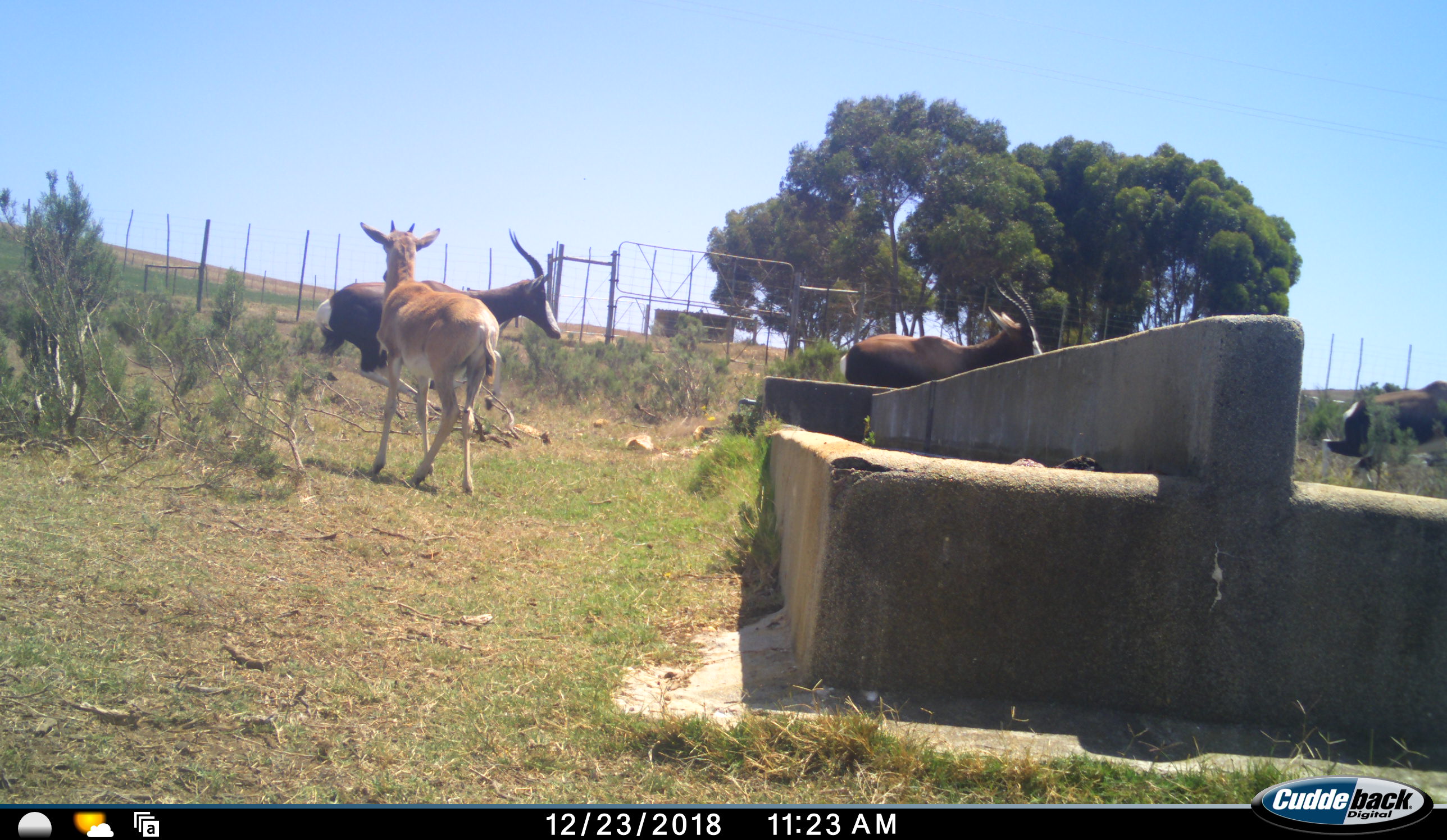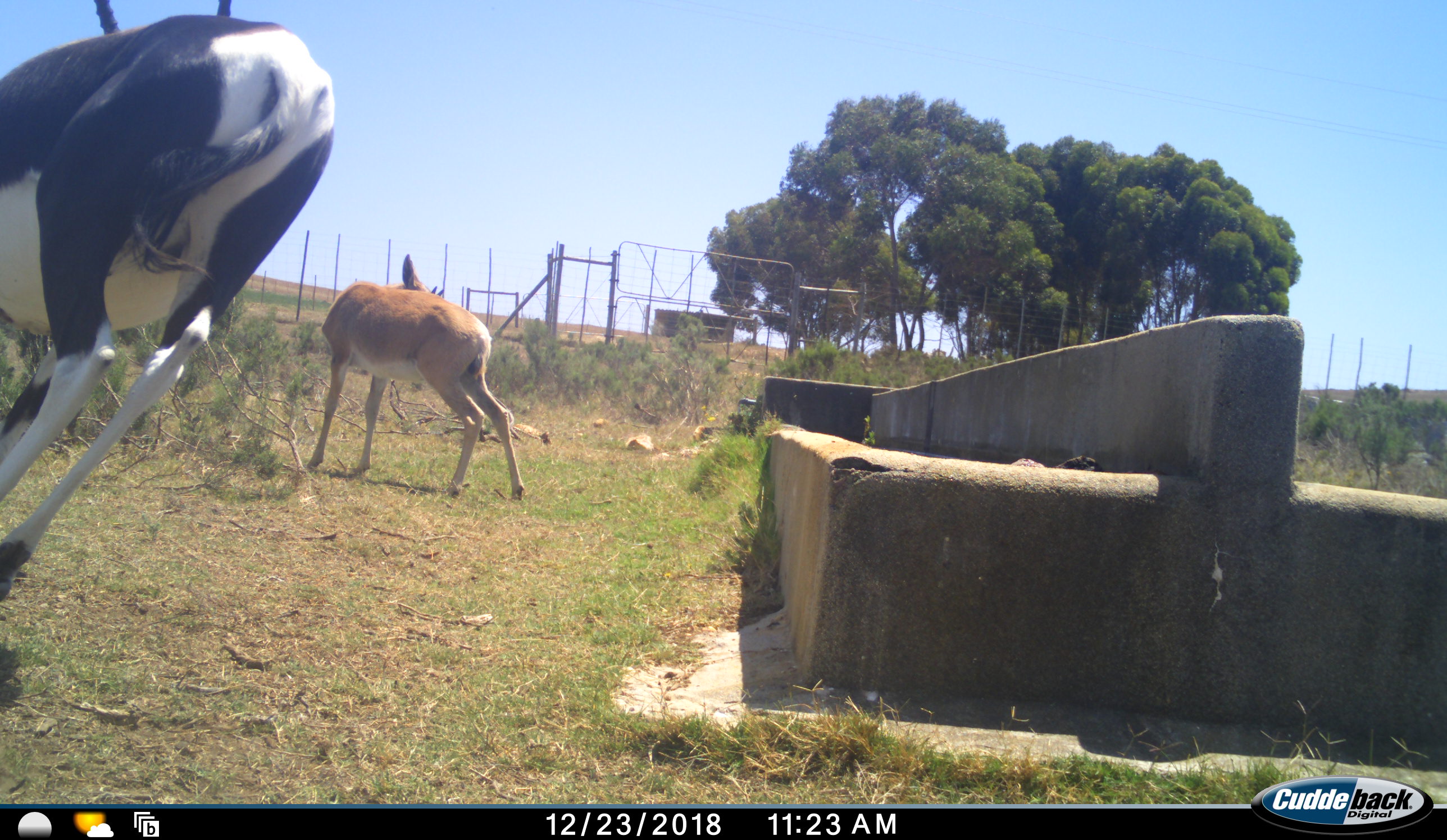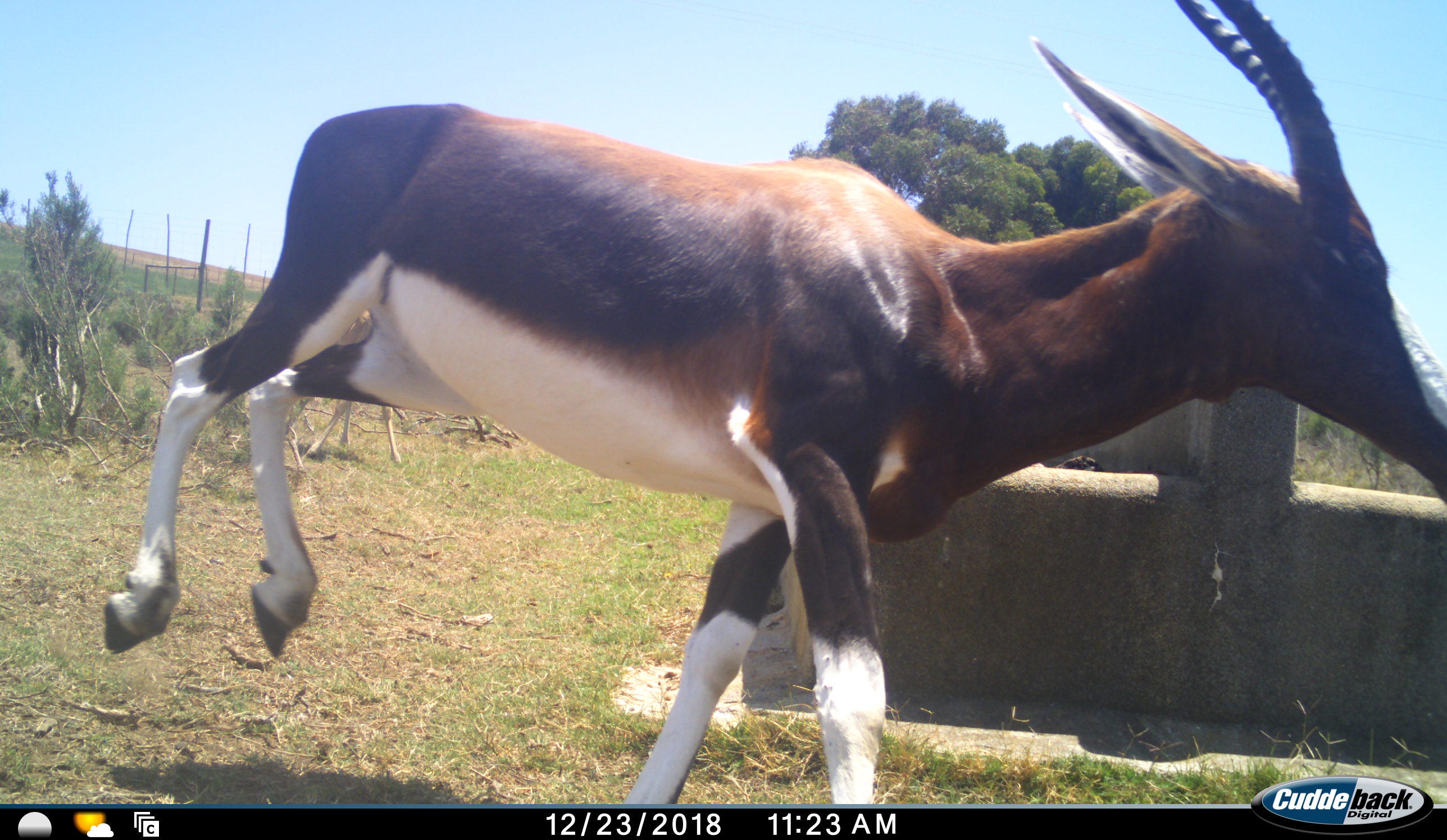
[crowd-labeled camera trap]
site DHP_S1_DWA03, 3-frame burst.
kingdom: Animalia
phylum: Chordata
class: Mammalia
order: Artiodactyla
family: Bovidae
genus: Damaliscus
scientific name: Damaliscus pygargus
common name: bontebok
Bontebok (Damaliscus pygargus), count 4. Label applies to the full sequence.